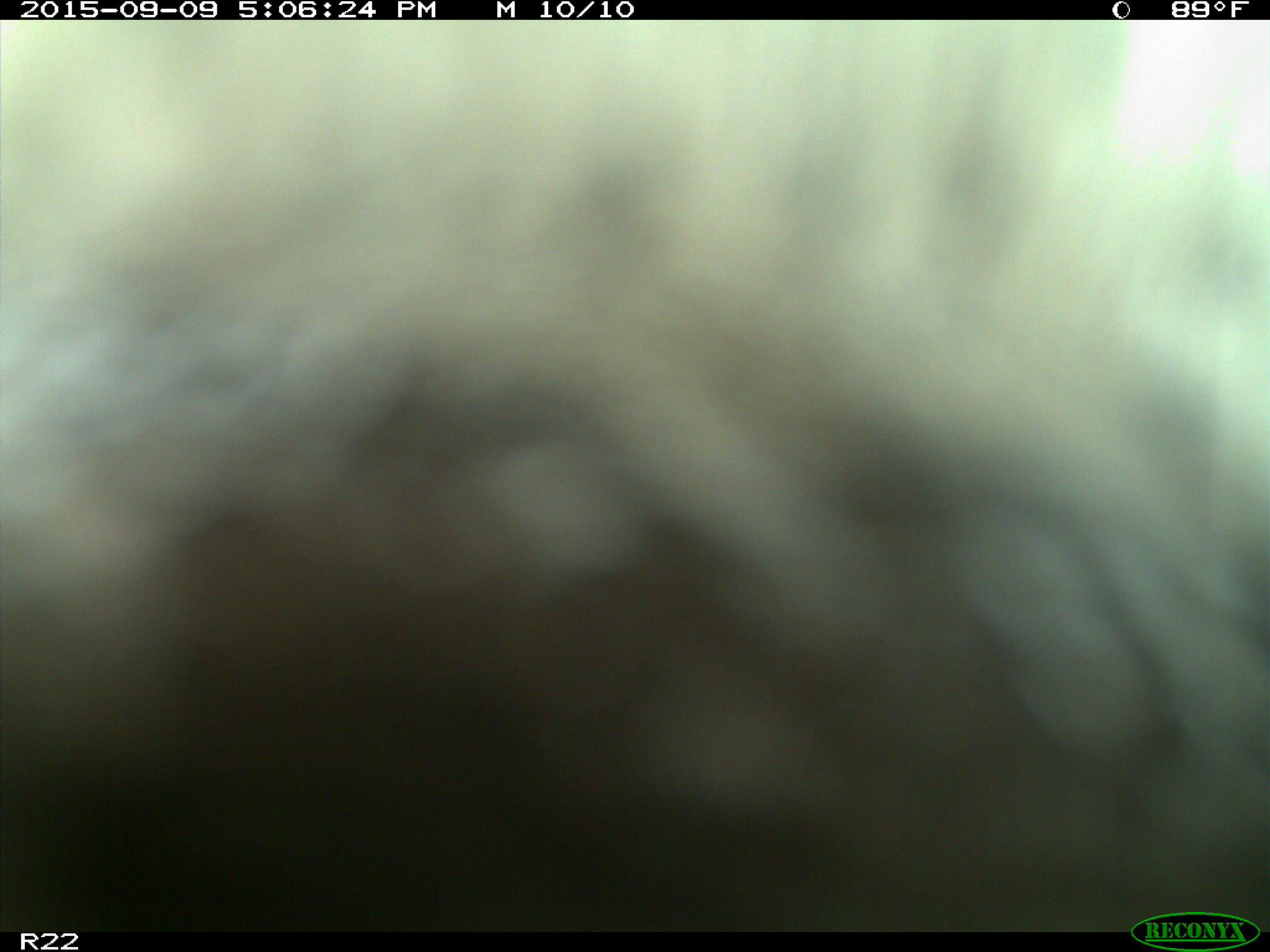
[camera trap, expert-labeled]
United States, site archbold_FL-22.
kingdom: Animalia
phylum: Chordata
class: Mammalia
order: Artiodactyla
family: Bovidae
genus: Bos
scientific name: Bos taurus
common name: domestic cow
Bos taurus (domestic cow).